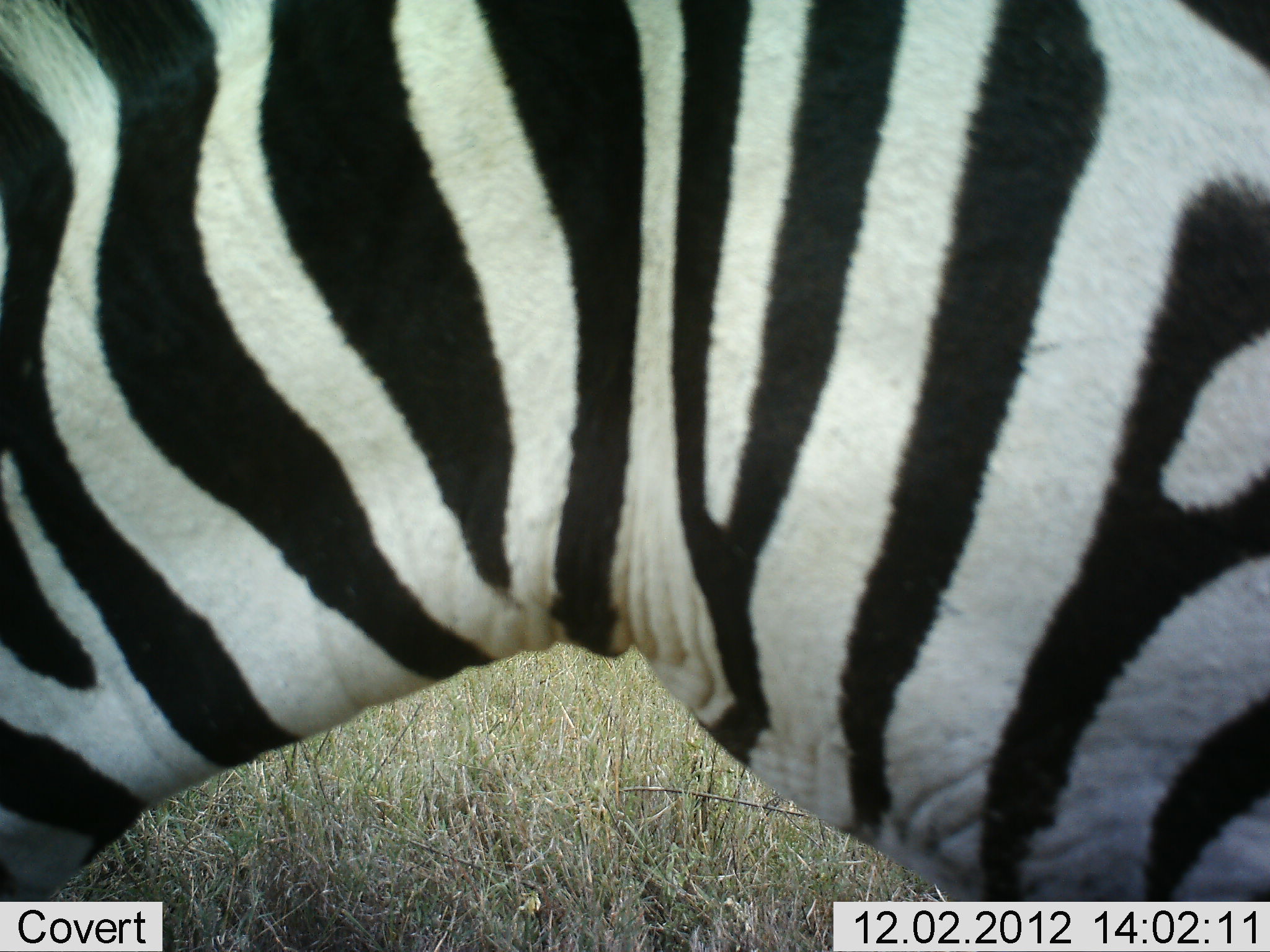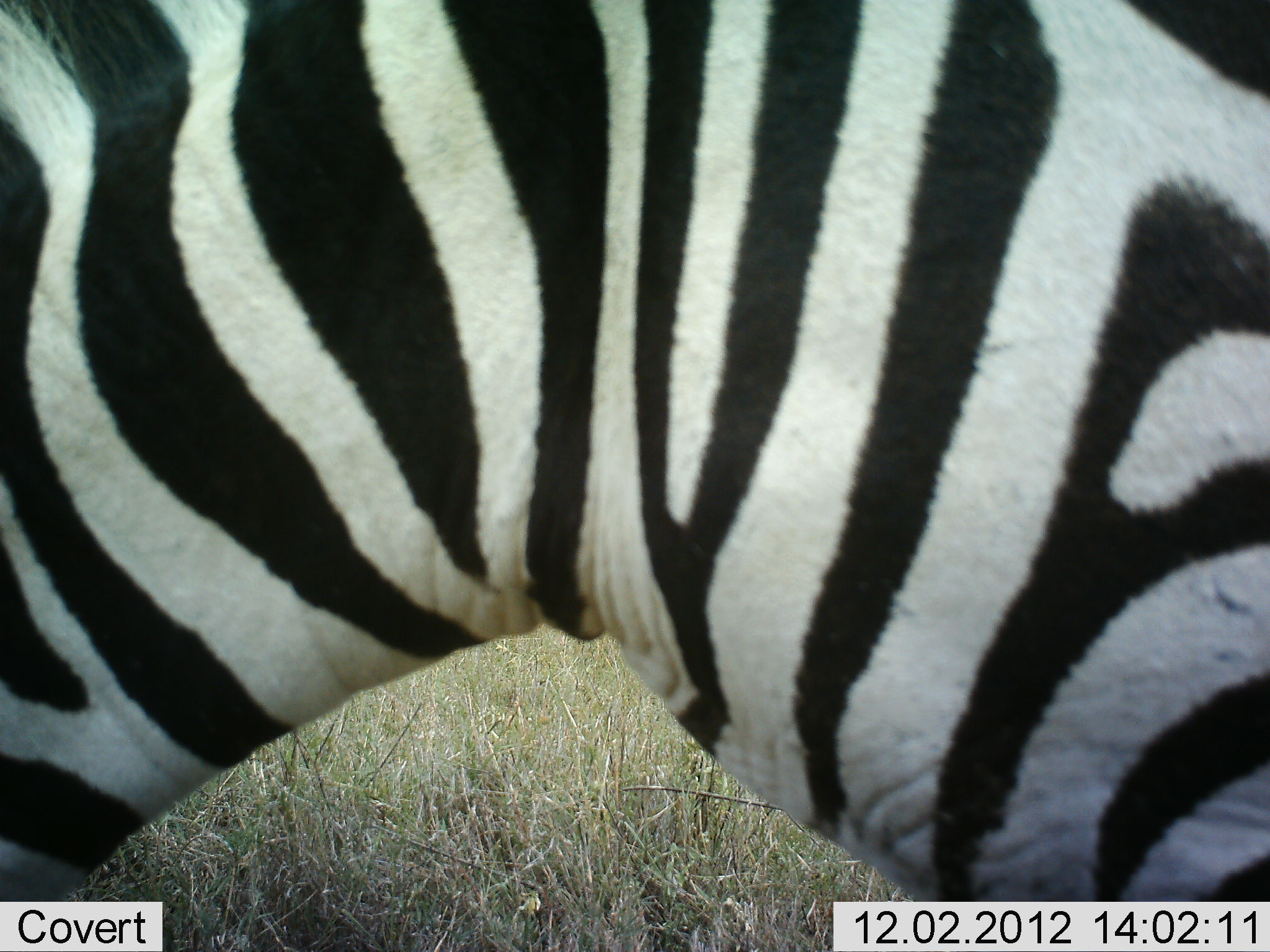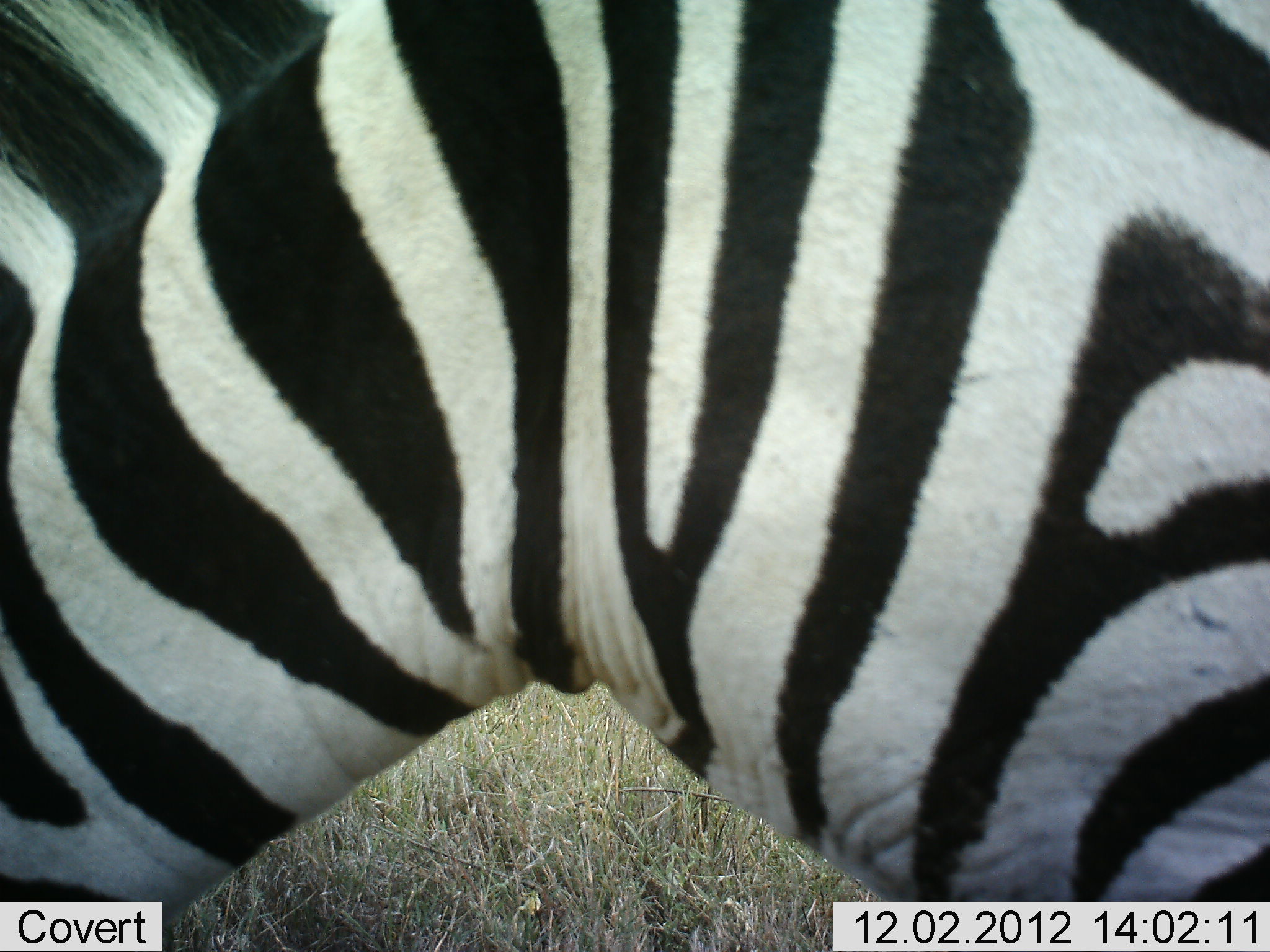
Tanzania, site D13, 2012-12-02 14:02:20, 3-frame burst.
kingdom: Animalia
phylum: Chordata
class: Mammalia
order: Perissodactyla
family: Equidae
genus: Equus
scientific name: Equus quagga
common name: plains zebra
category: zebra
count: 1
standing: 70%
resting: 0%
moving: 0%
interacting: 0%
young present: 0%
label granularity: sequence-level